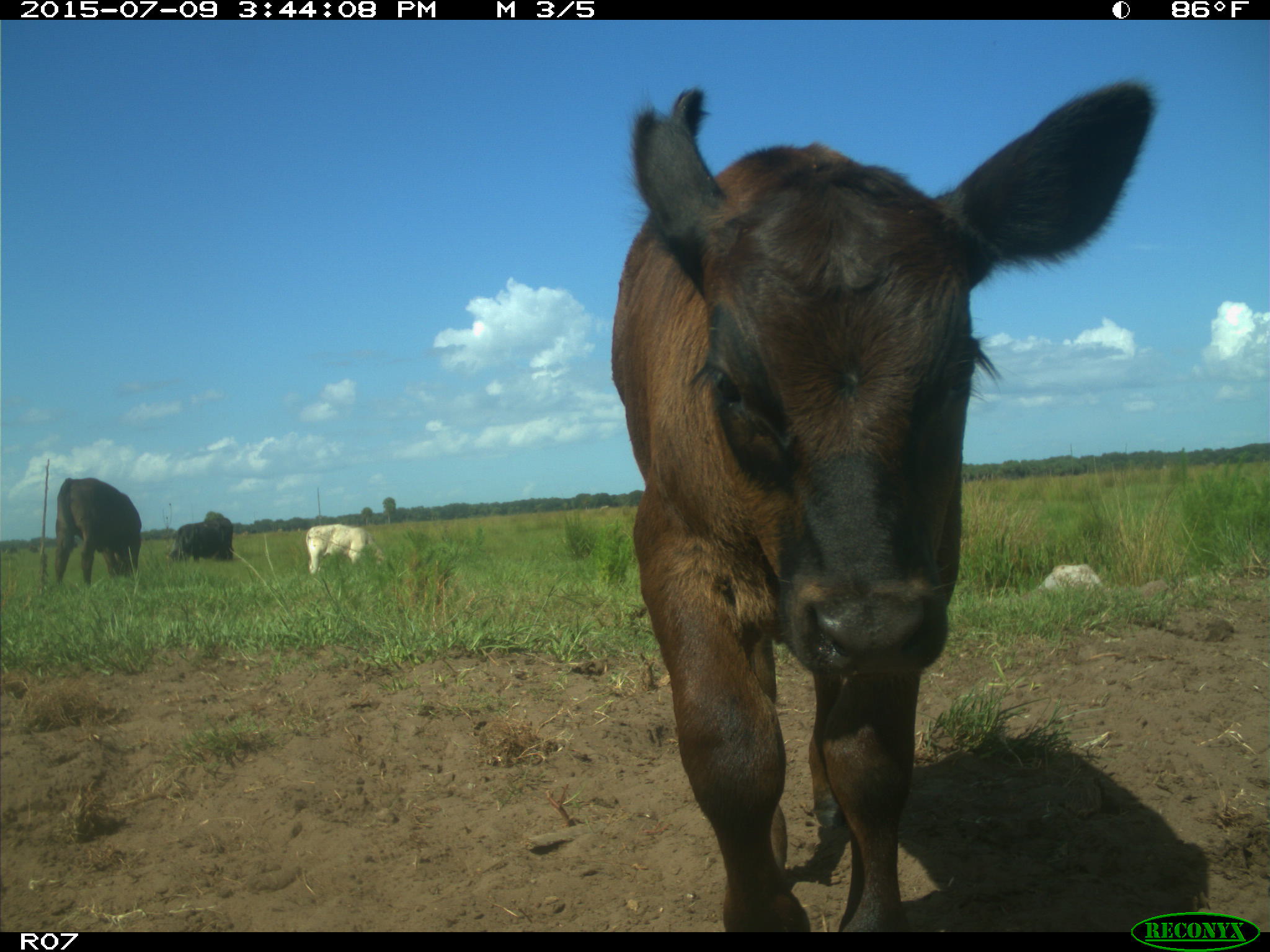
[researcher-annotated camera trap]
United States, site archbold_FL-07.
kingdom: Animalia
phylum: Chordata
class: Mammalia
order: Artiodactyla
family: Bovidae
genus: Bos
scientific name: Bos taurus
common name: domestic cow